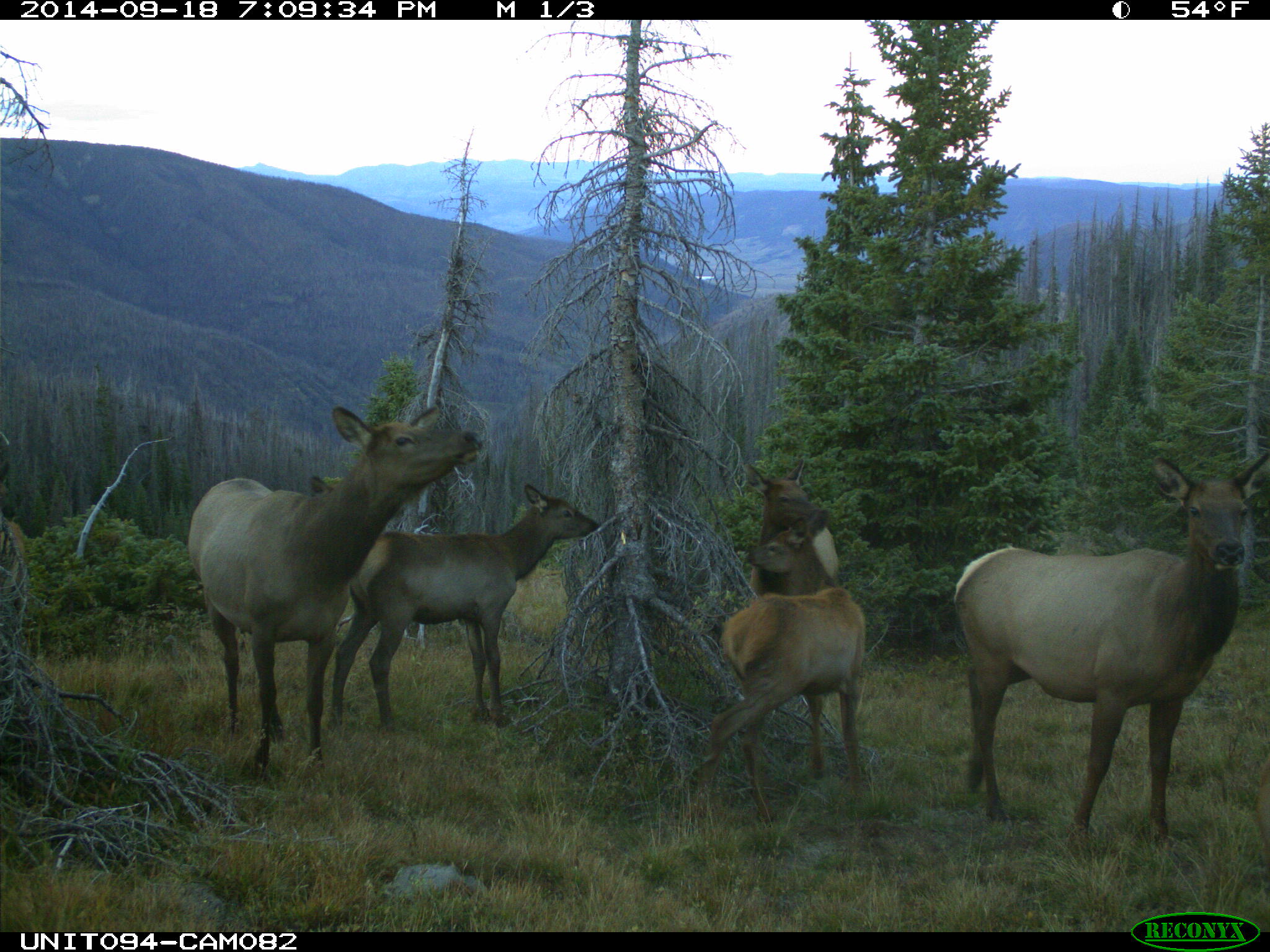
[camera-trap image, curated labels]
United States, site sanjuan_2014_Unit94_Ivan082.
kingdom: Animalia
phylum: Chordata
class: Mammalia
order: Artiodactyla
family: Cervidae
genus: Cervus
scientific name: Cervus elaphus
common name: red deer